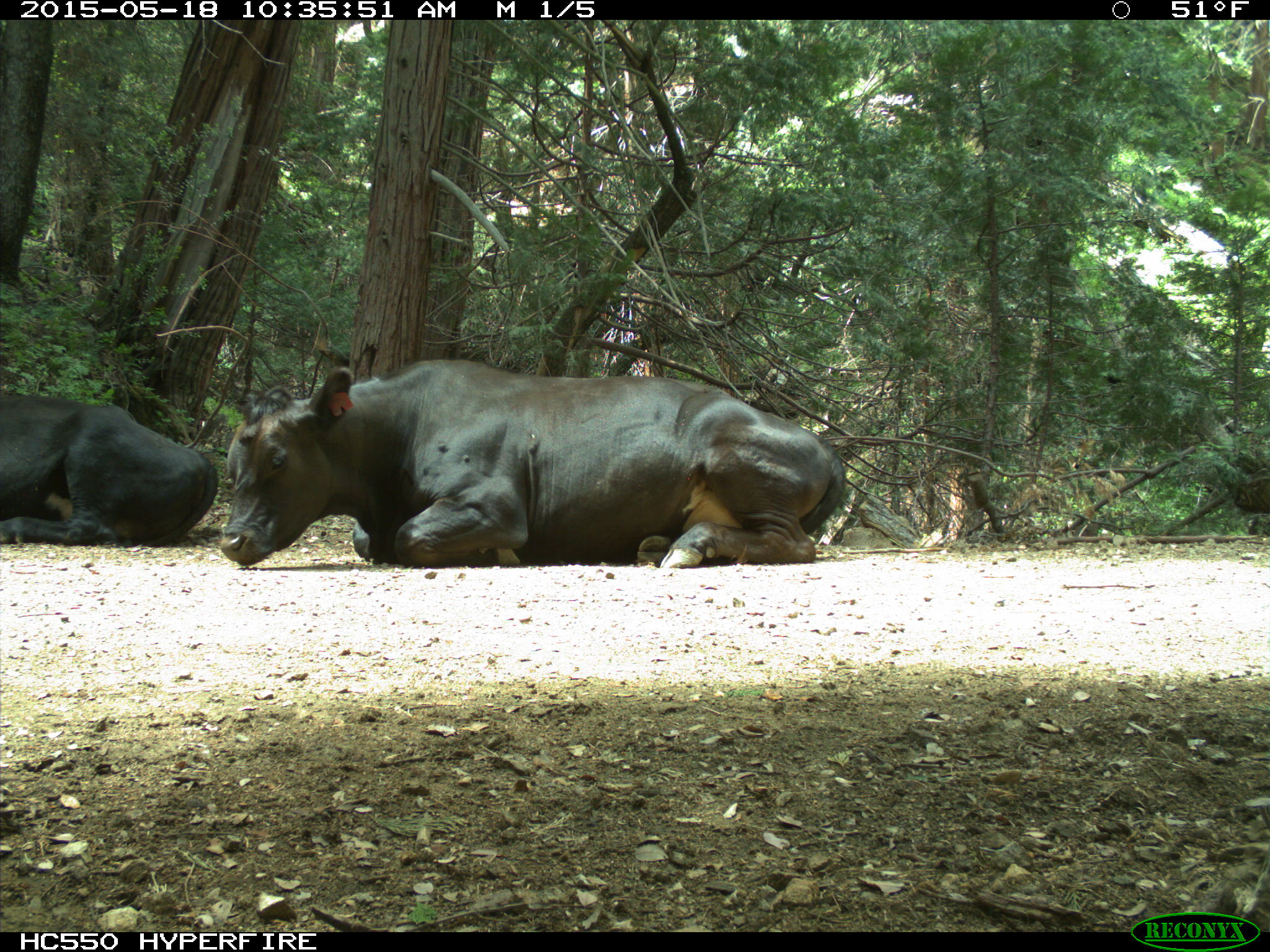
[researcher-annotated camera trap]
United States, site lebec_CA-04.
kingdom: Animalia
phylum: Chordata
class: Mammalia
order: Artiodactyla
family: Bovidae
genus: Bos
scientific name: Bos taurus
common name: domestic cow